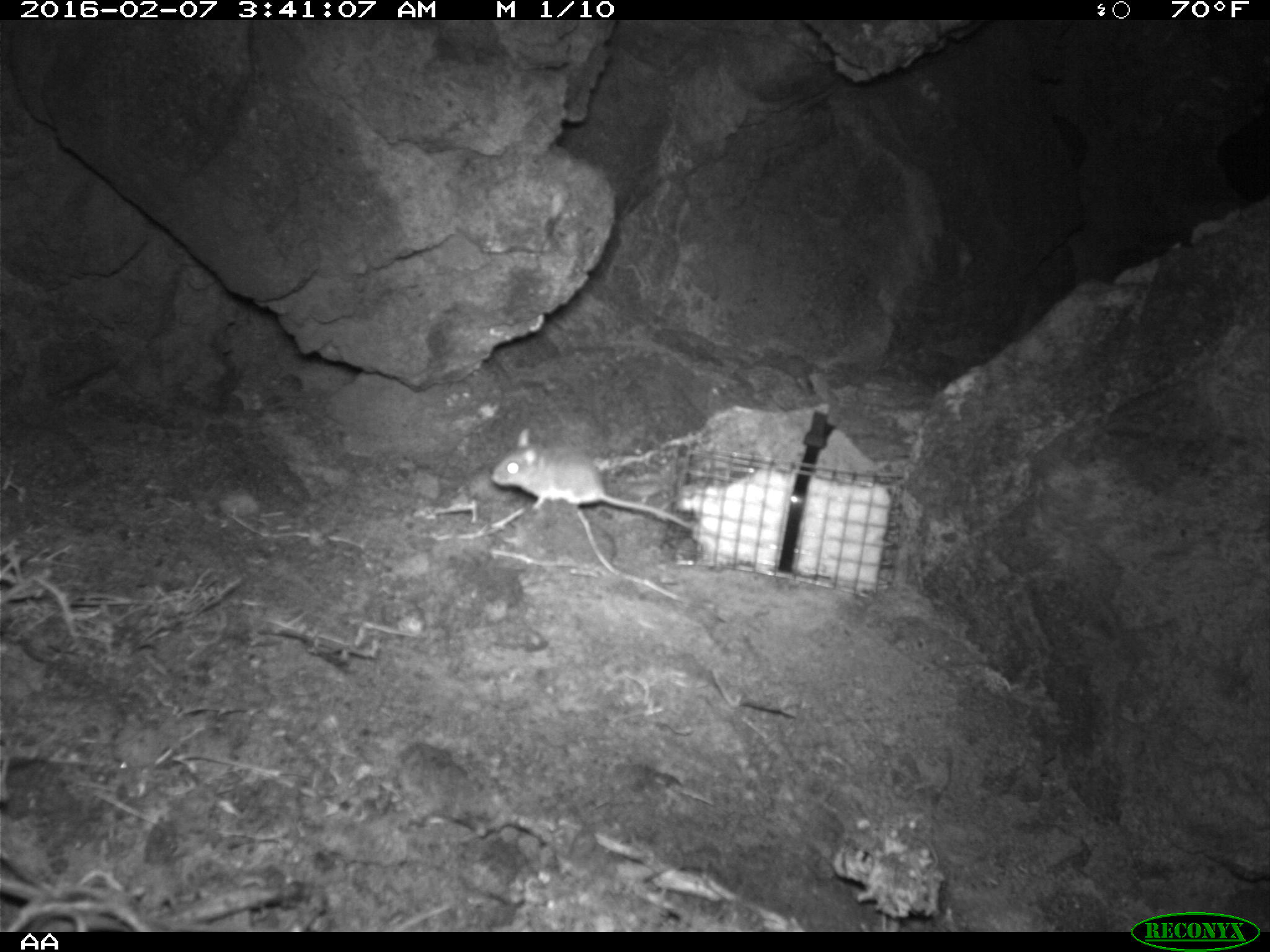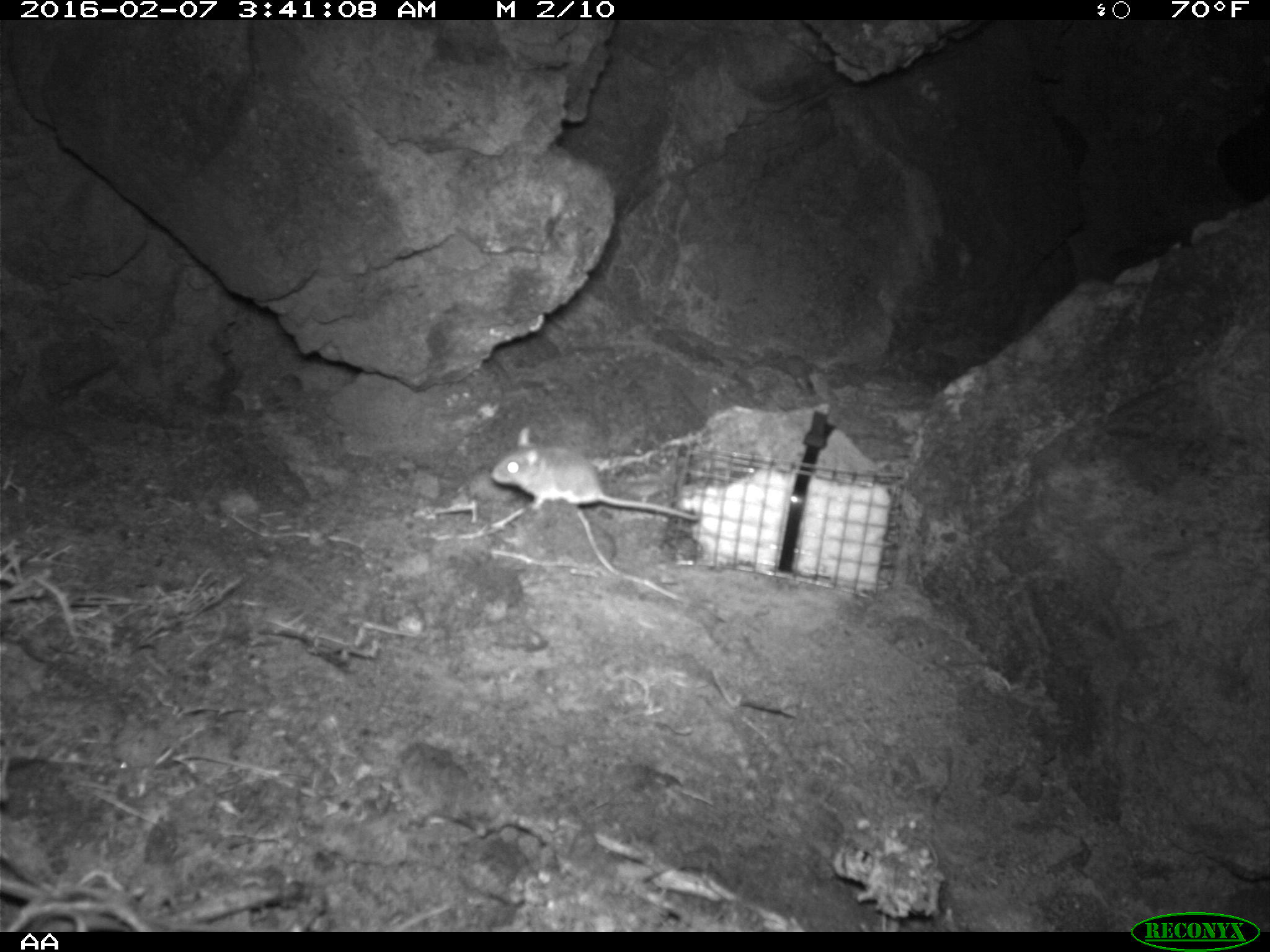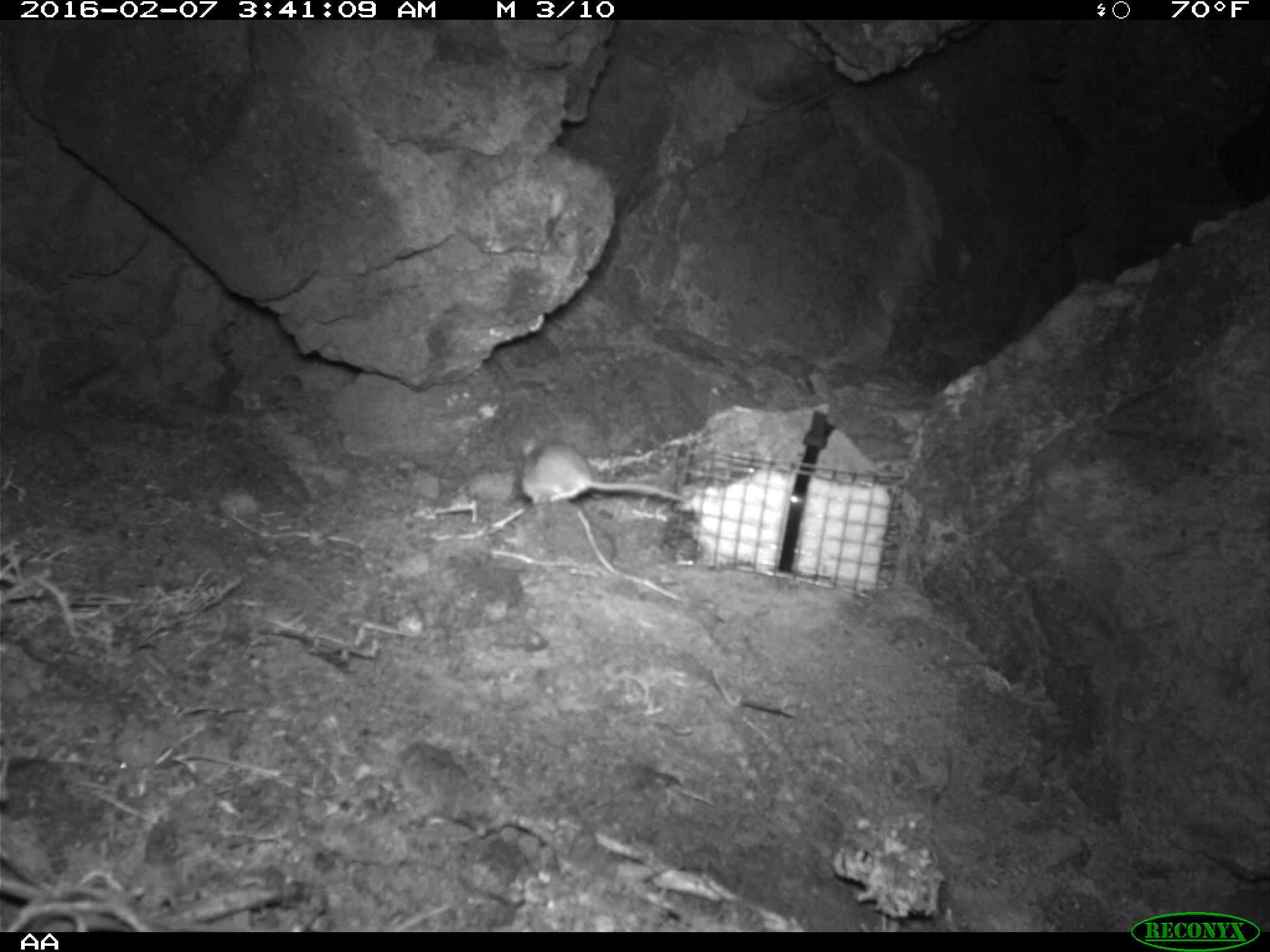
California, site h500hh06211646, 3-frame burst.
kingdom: Animalia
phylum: Chordata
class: Mammalia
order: Rodentia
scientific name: Rodentia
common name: rodent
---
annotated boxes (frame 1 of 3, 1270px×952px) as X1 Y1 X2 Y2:
rodent: 490 426 691 529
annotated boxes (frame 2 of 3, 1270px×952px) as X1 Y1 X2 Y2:
rodent: 490 427 699 521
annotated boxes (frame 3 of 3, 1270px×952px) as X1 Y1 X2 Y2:
rodent: 519 436 685 519